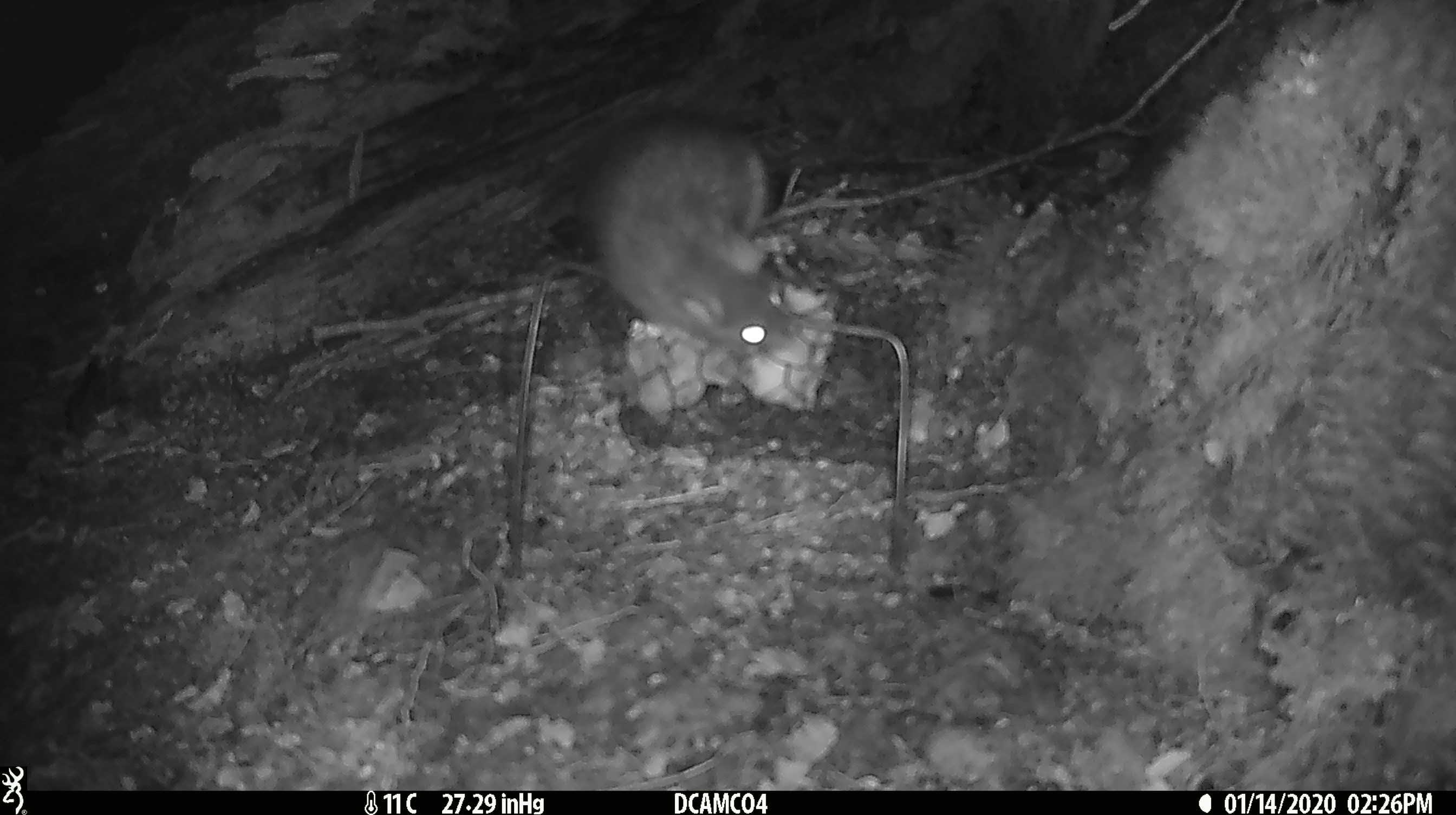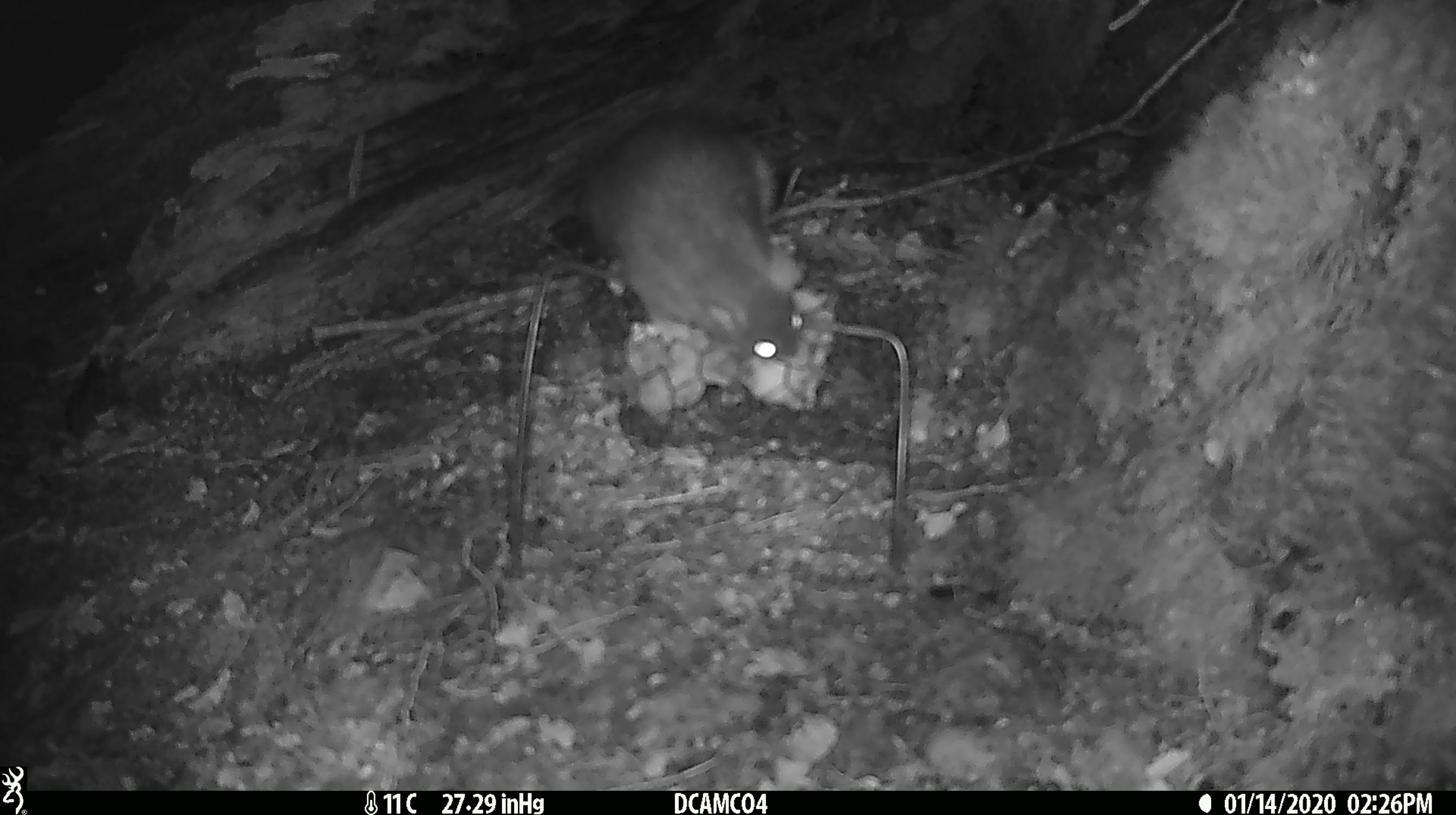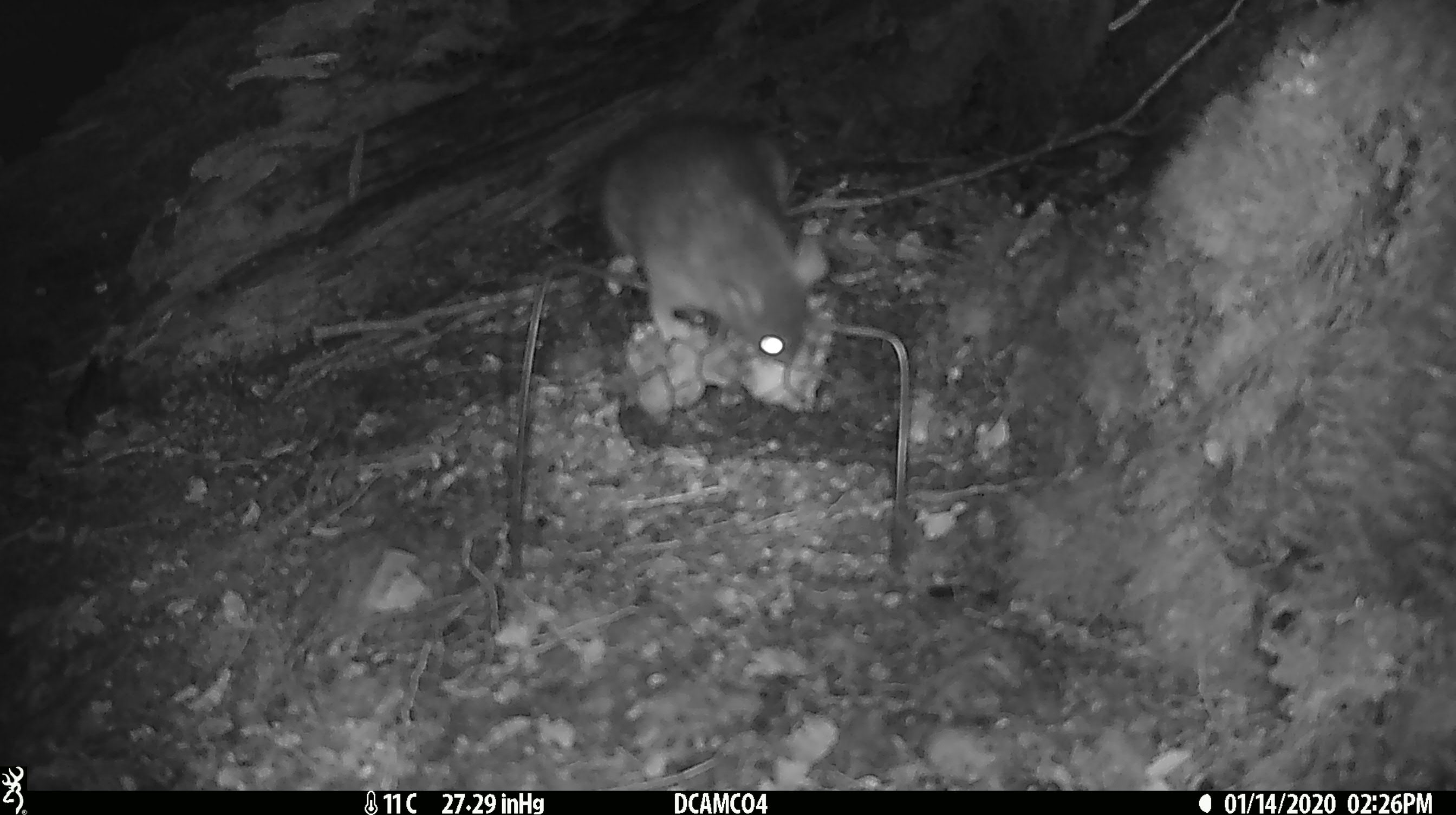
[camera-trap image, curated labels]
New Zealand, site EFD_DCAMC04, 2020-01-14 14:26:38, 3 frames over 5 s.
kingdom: Animalia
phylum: Chordata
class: Mammalia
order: Rodentia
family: Muridae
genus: Rattus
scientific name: Rattus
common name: rat